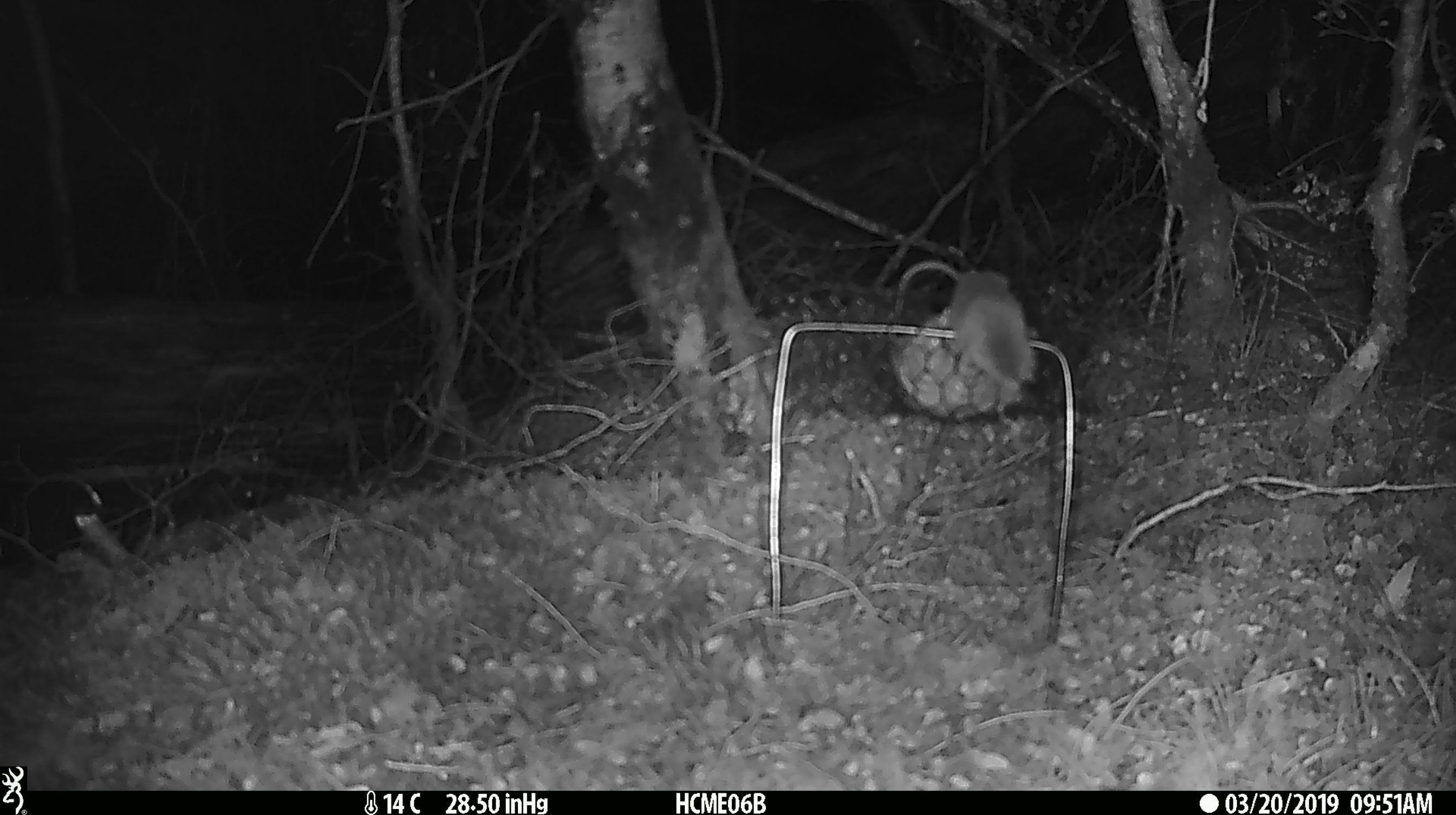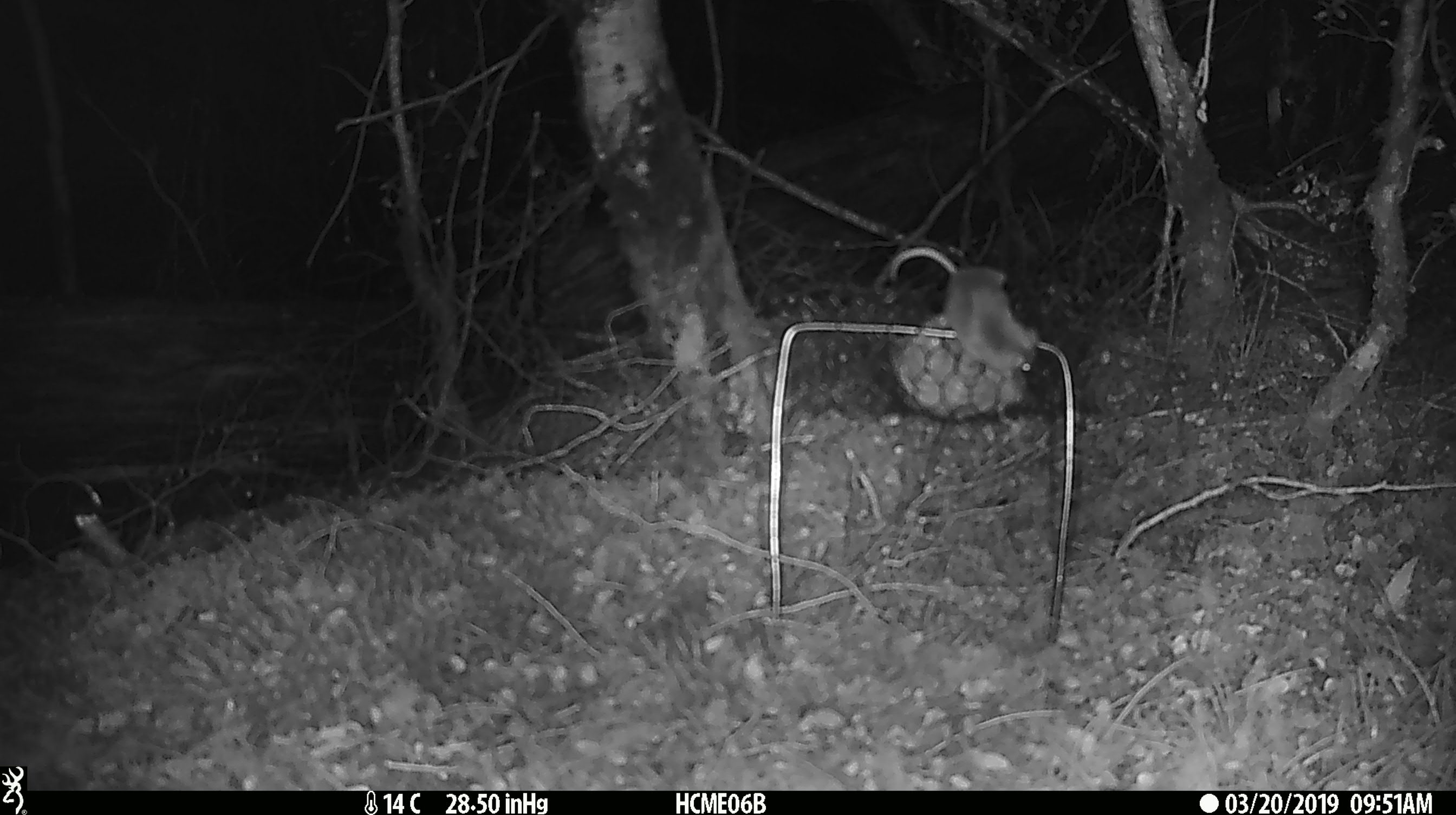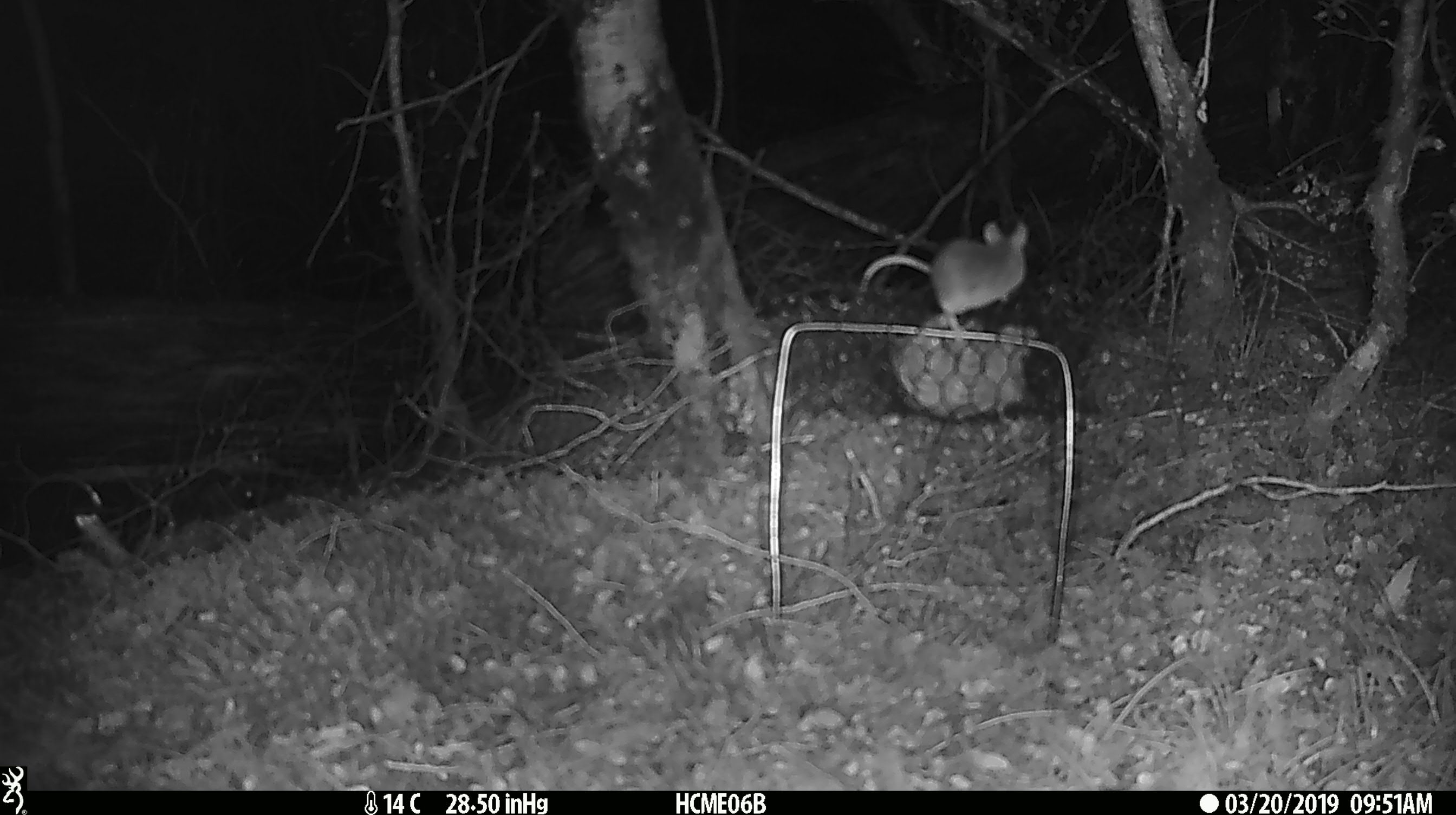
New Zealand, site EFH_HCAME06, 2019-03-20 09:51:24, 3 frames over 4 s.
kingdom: Animalia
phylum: Chordata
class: Mammalia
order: Rodentia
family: Muridae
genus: Mus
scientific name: Mus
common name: mouse